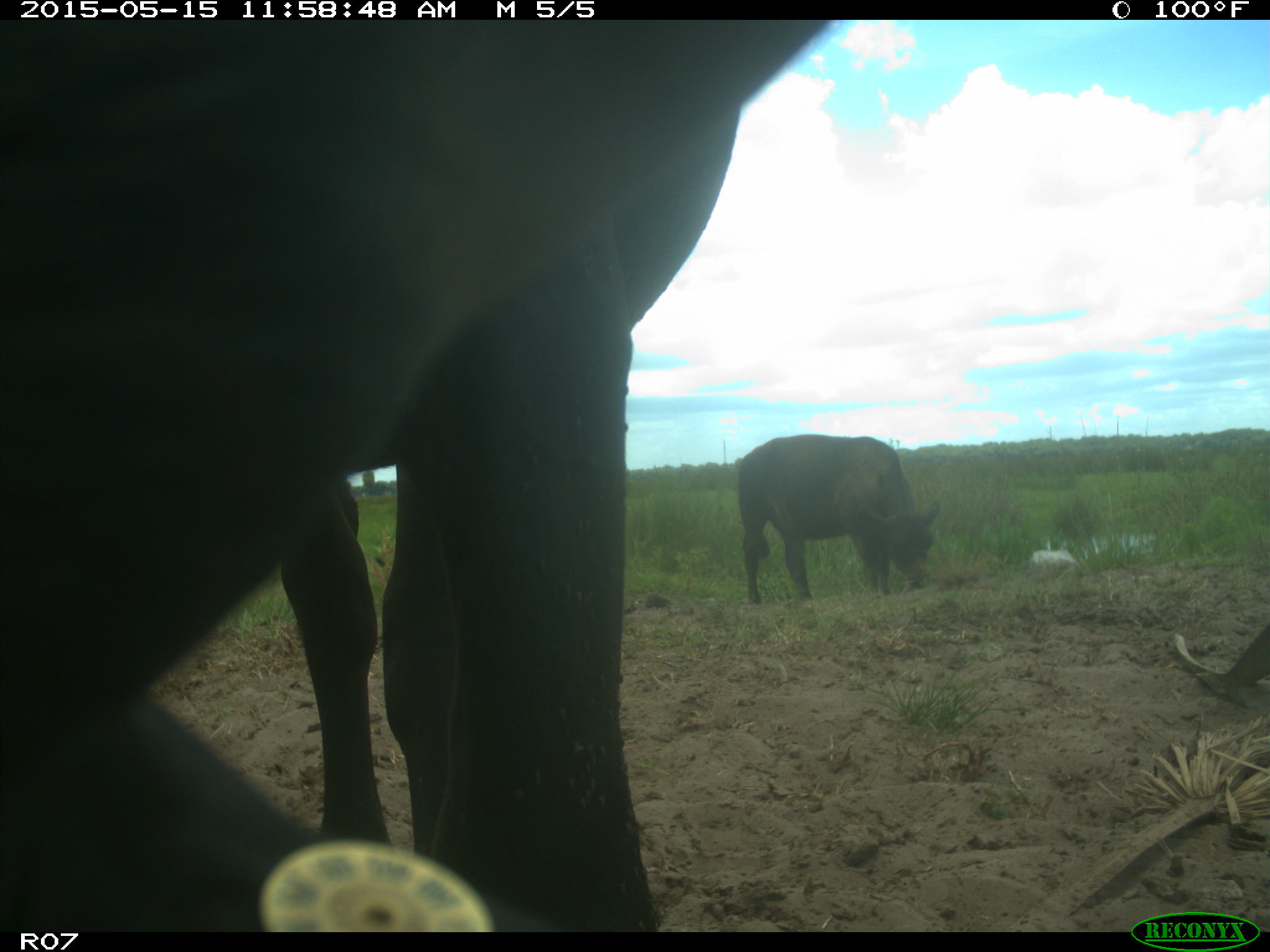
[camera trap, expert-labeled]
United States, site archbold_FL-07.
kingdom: Animalia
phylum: Chordata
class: Mammalia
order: Artiodactyla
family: Bovidae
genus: Bos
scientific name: Bos taurus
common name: domestic cow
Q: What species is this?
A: Bos taurus (domestic cow).